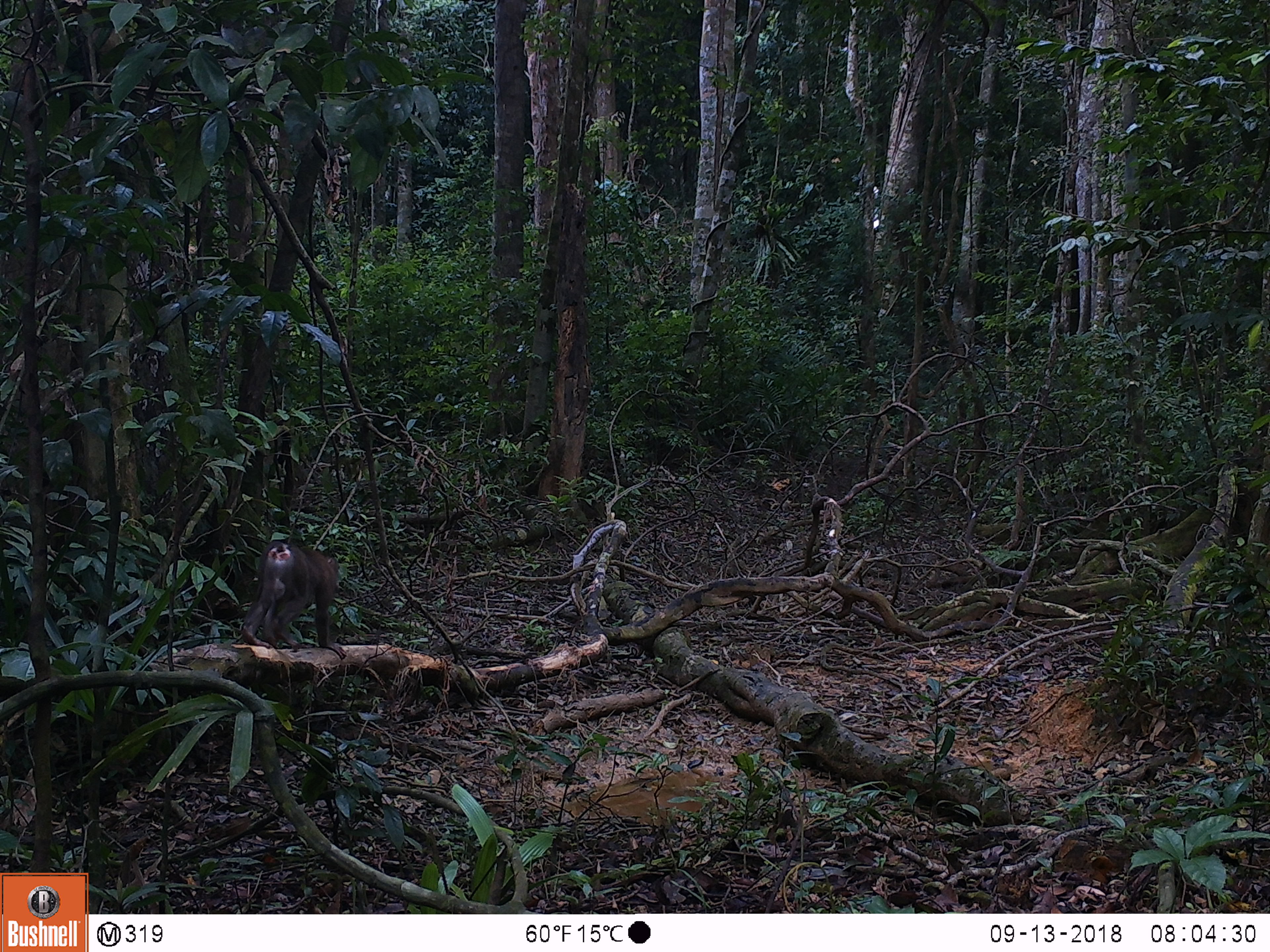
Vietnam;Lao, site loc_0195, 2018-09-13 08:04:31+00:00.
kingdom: Animalia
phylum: Chordata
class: Mammalia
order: Primates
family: Cercopithecidae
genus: Macaca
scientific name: Macaca nemestrina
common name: pig-tailed macaque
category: pig tailed macaque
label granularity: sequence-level